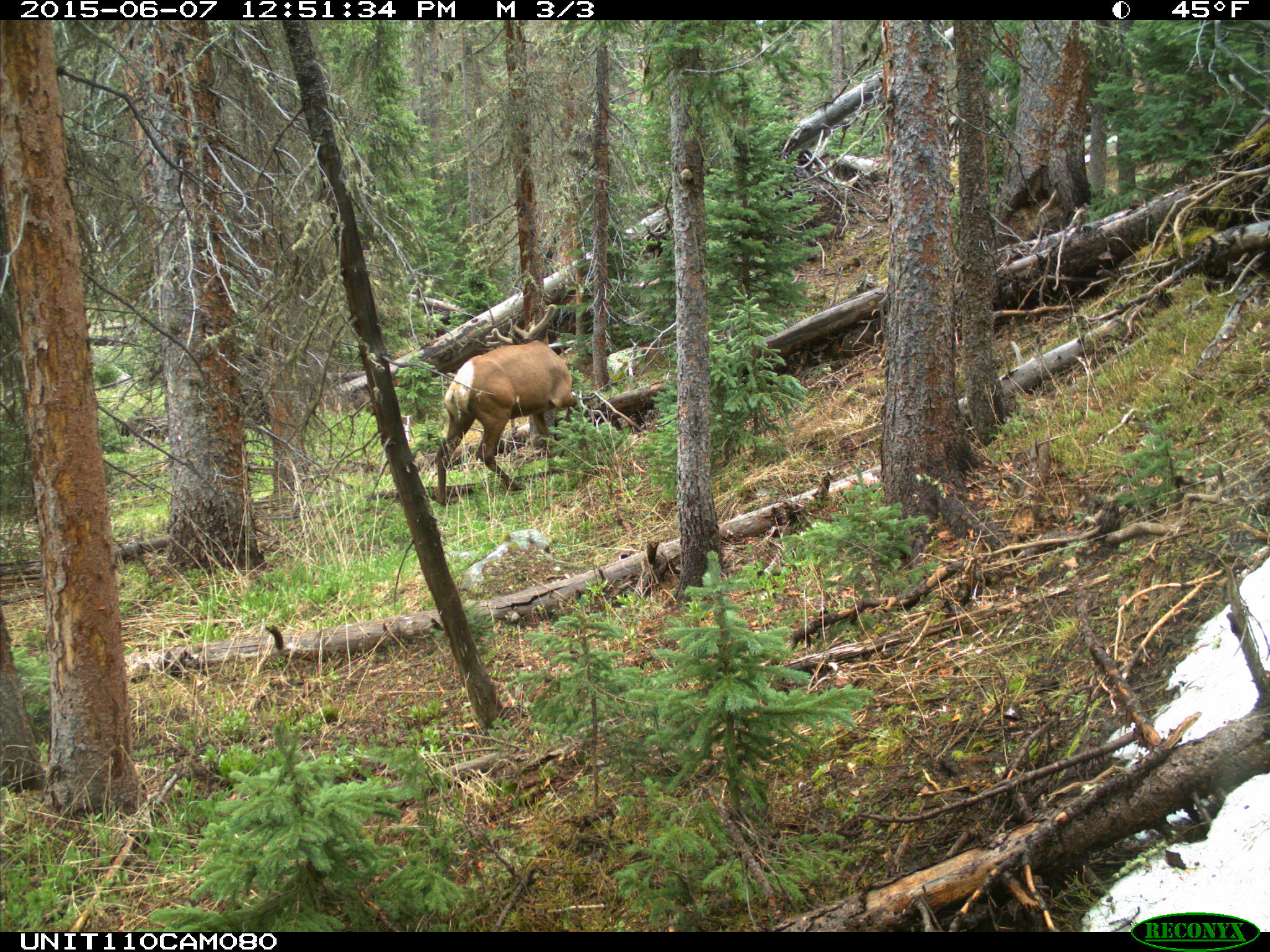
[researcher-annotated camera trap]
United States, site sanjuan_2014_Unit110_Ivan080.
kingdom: Animalia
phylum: Chordata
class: Mammalia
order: Artiodactyla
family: Cervidae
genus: Cervus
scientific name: Cervus elaphus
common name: red deer